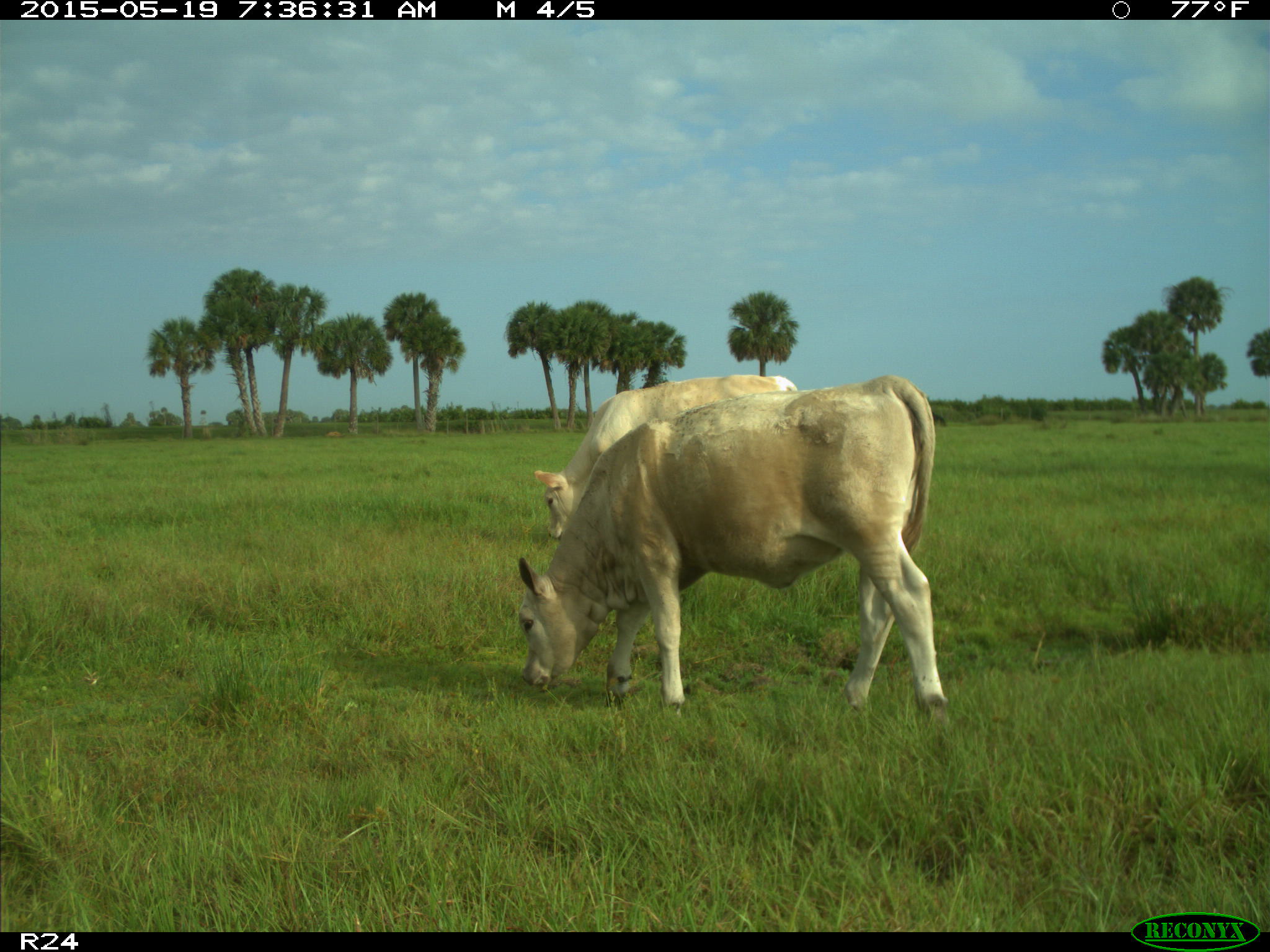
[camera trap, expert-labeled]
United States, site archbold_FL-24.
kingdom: Animalia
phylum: Chordata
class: Mammalia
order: Artiodactyla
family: Bovidae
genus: Bos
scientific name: Bos taurus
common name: domestic cow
Bos taurus (domestic cow).